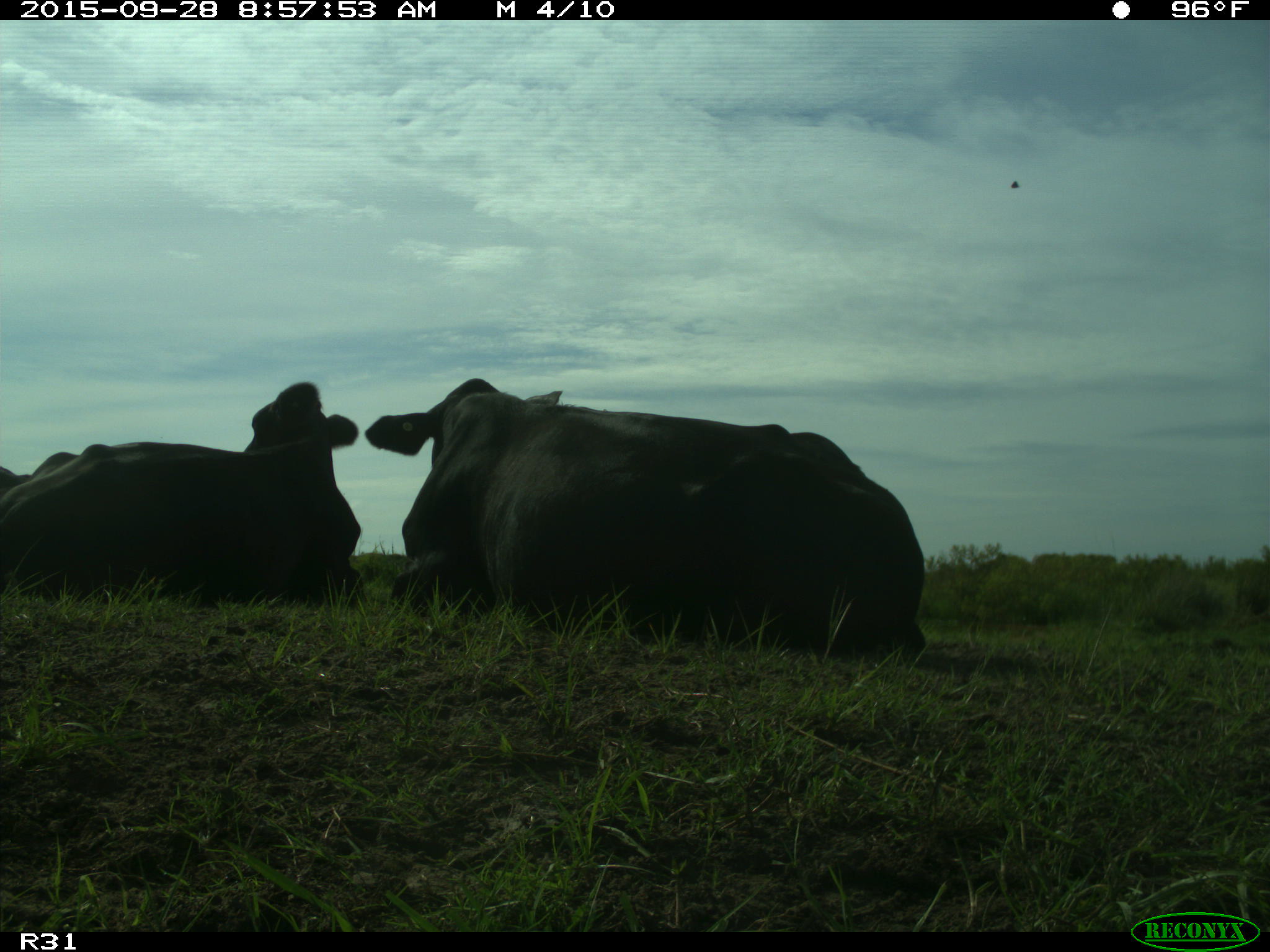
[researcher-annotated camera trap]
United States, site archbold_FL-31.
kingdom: Animalia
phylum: Chordata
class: Mammalia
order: Artiodactyla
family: Bovidae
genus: Bos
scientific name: Bos taurus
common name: domestic cow